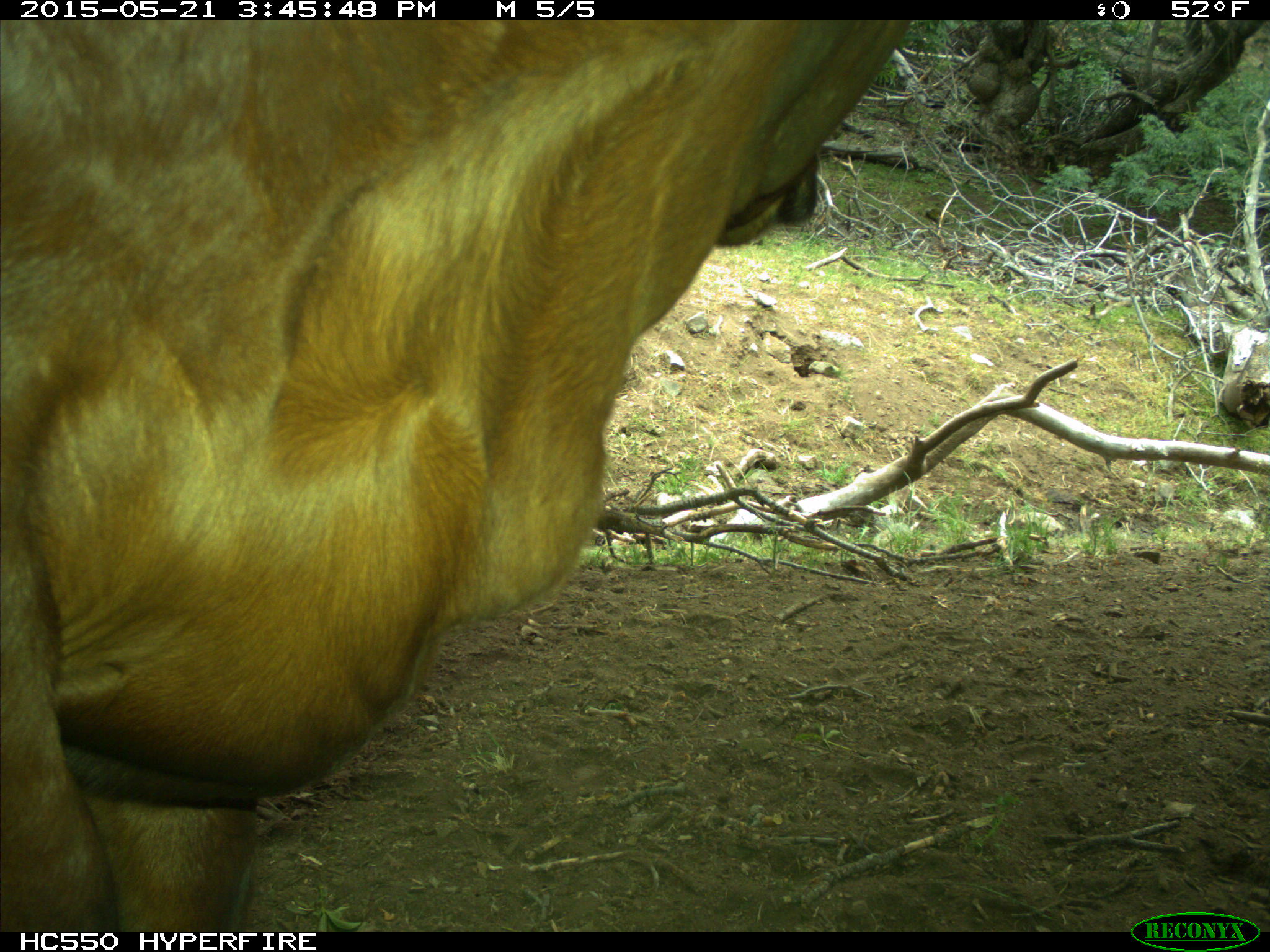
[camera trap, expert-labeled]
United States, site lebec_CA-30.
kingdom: Animalia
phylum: Chordata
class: Mammalia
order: Artiodactyla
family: Bovidae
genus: Bos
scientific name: Bos taurus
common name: domestic cow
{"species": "Bos taurus (domestic cow)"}